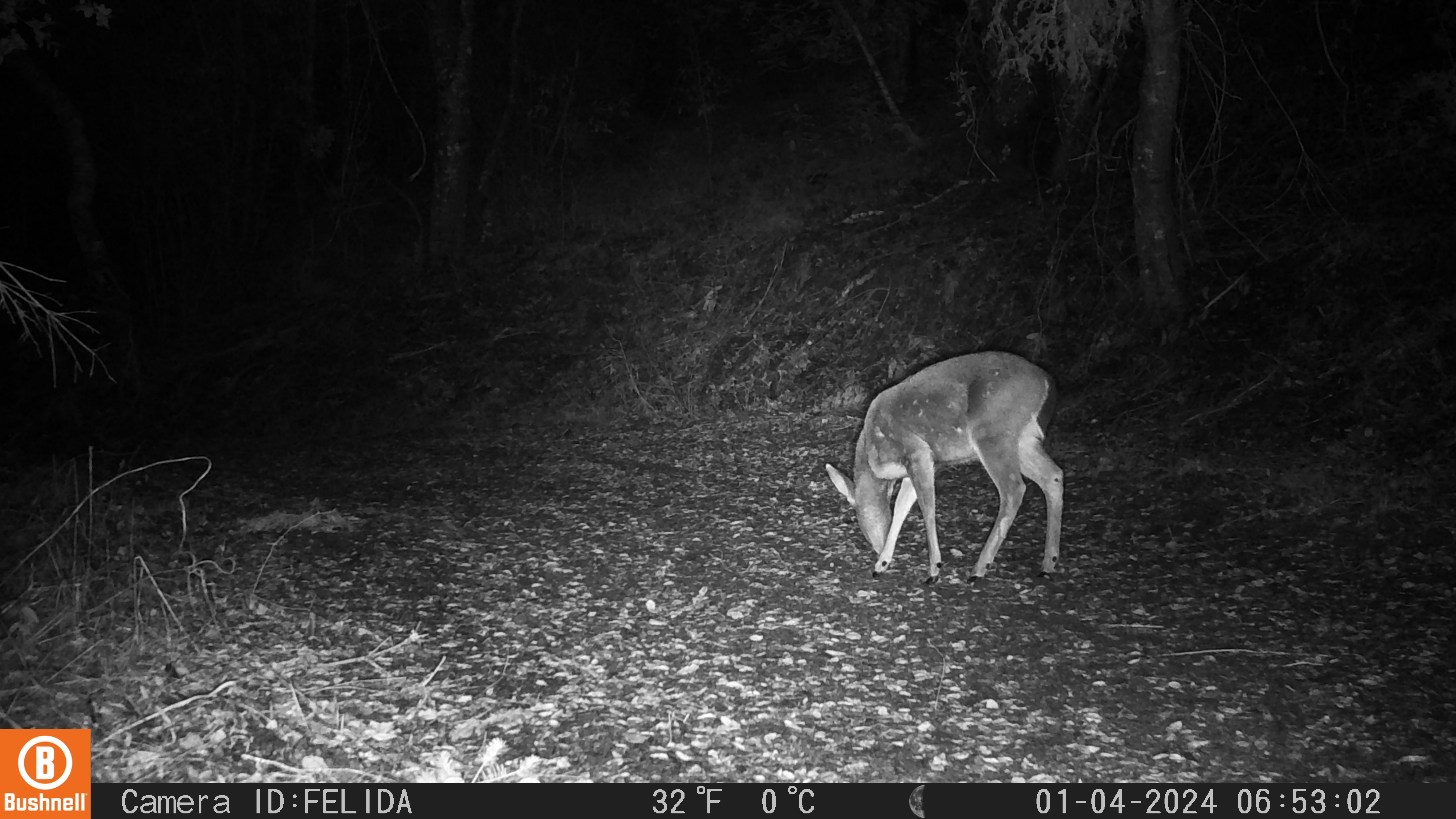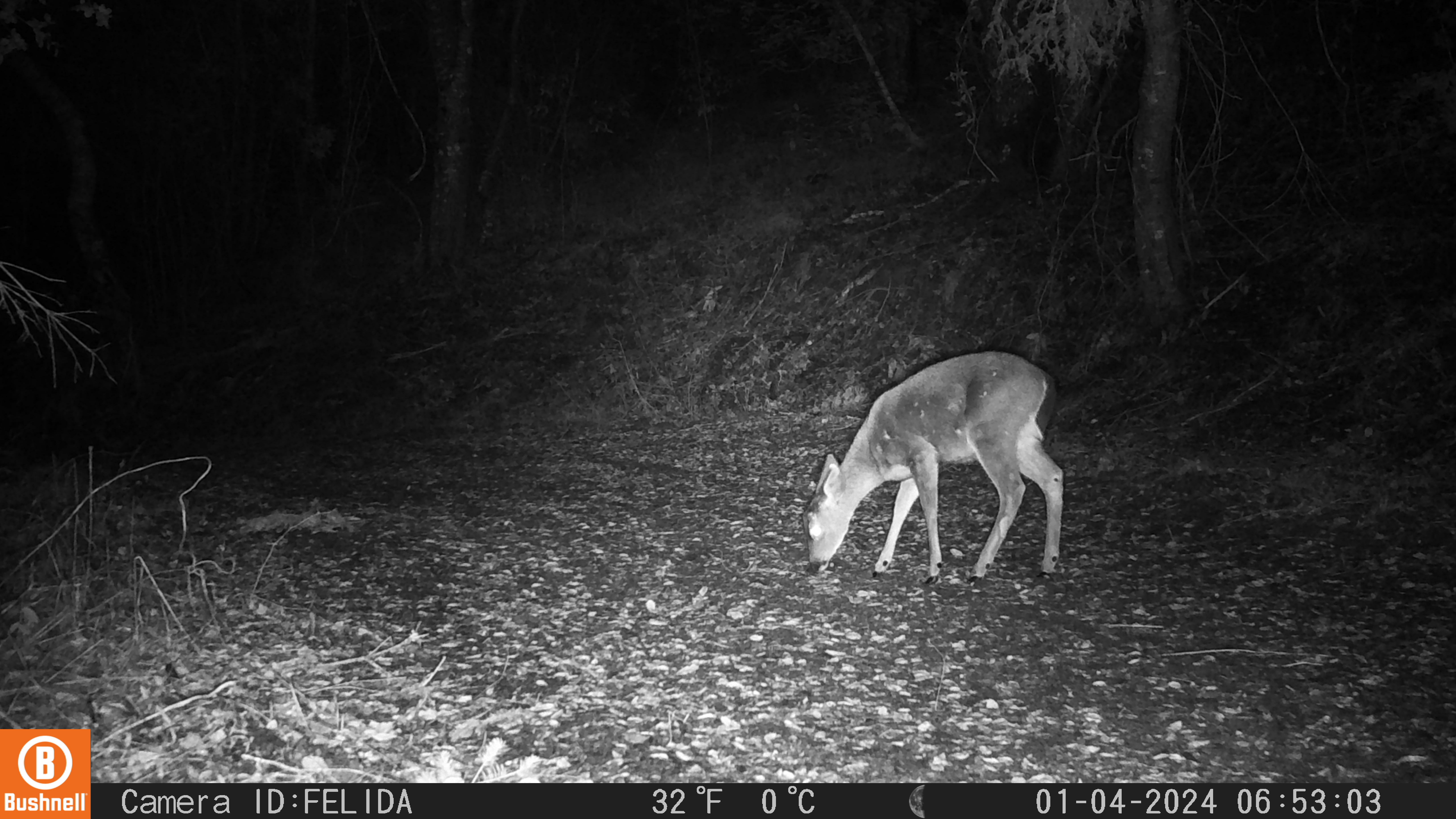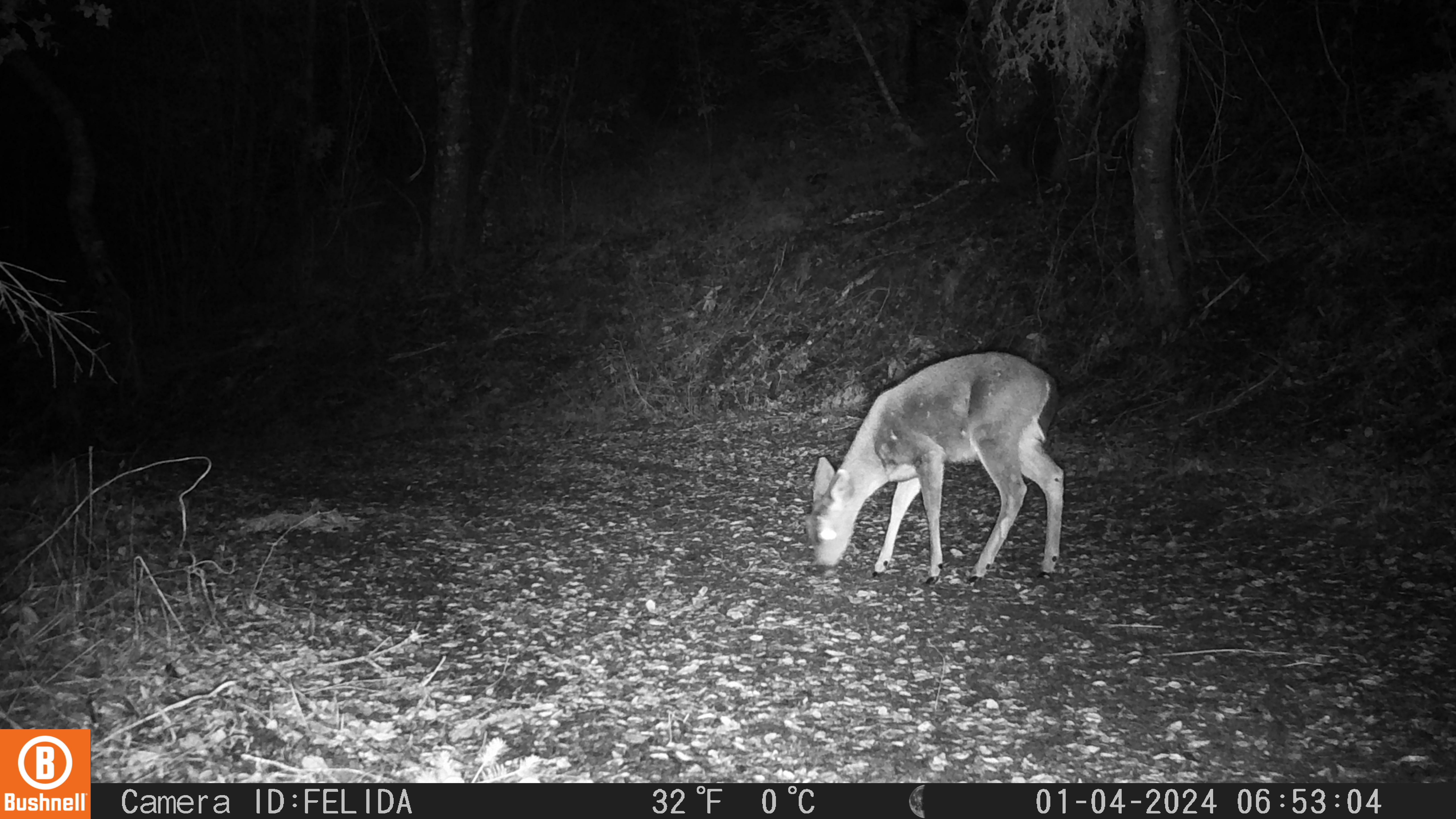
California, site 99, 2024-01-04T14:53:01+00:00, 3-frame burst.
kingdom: Animalia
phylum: Chordata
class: Mammalia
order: Artiodactyla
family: Cervidae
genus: Odocoileus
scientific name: Odocoileus hemionus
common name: mule deer